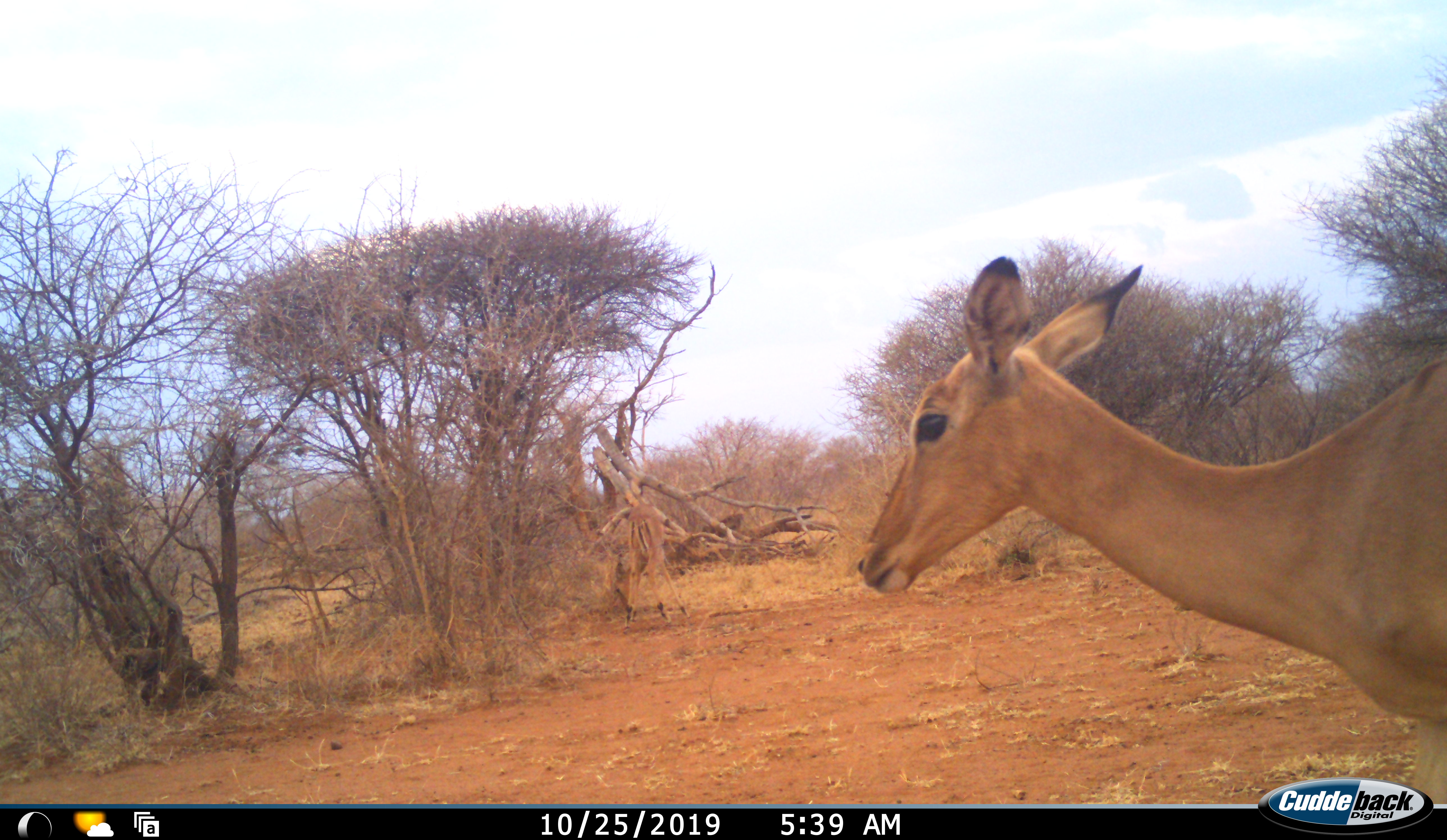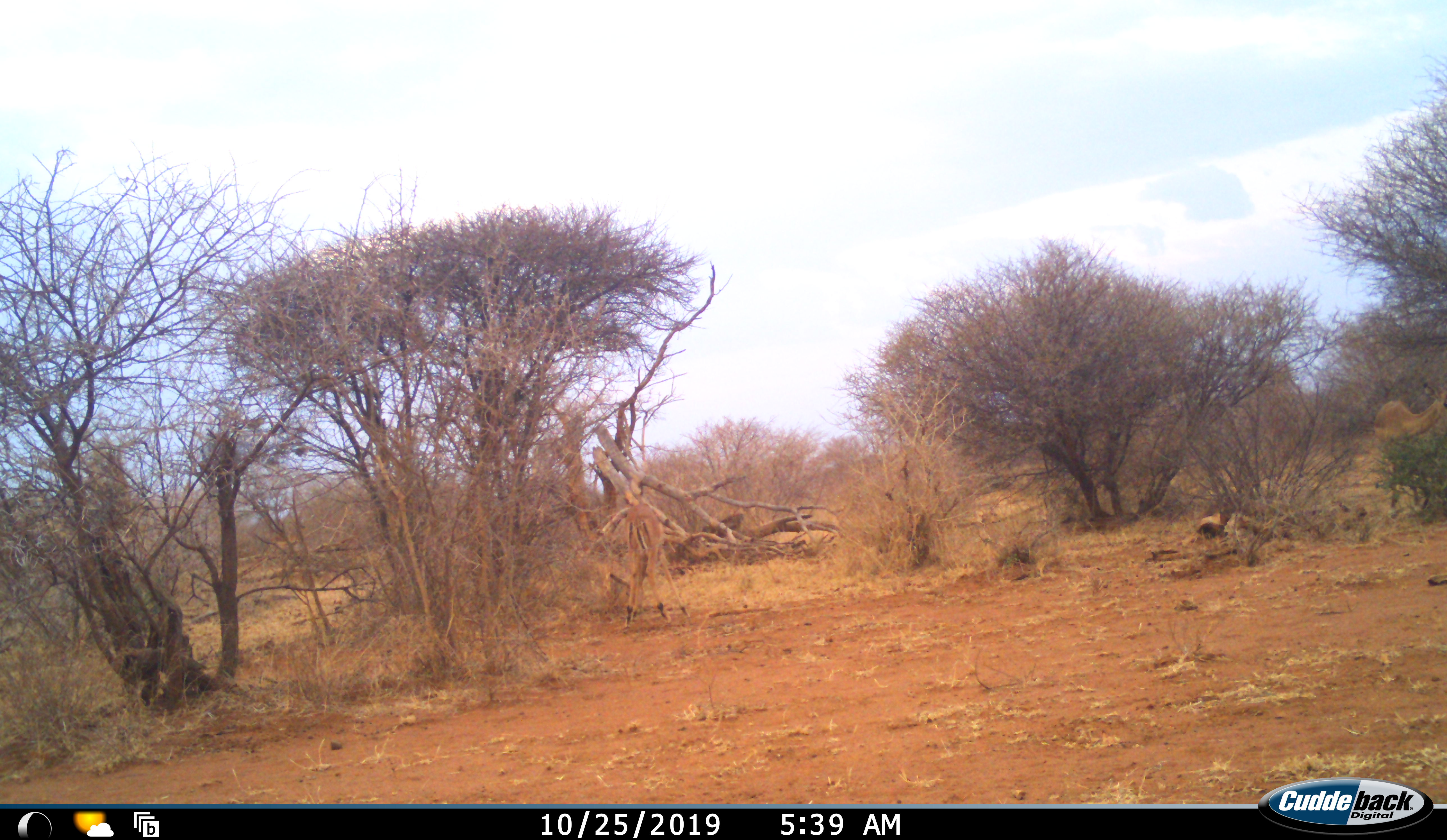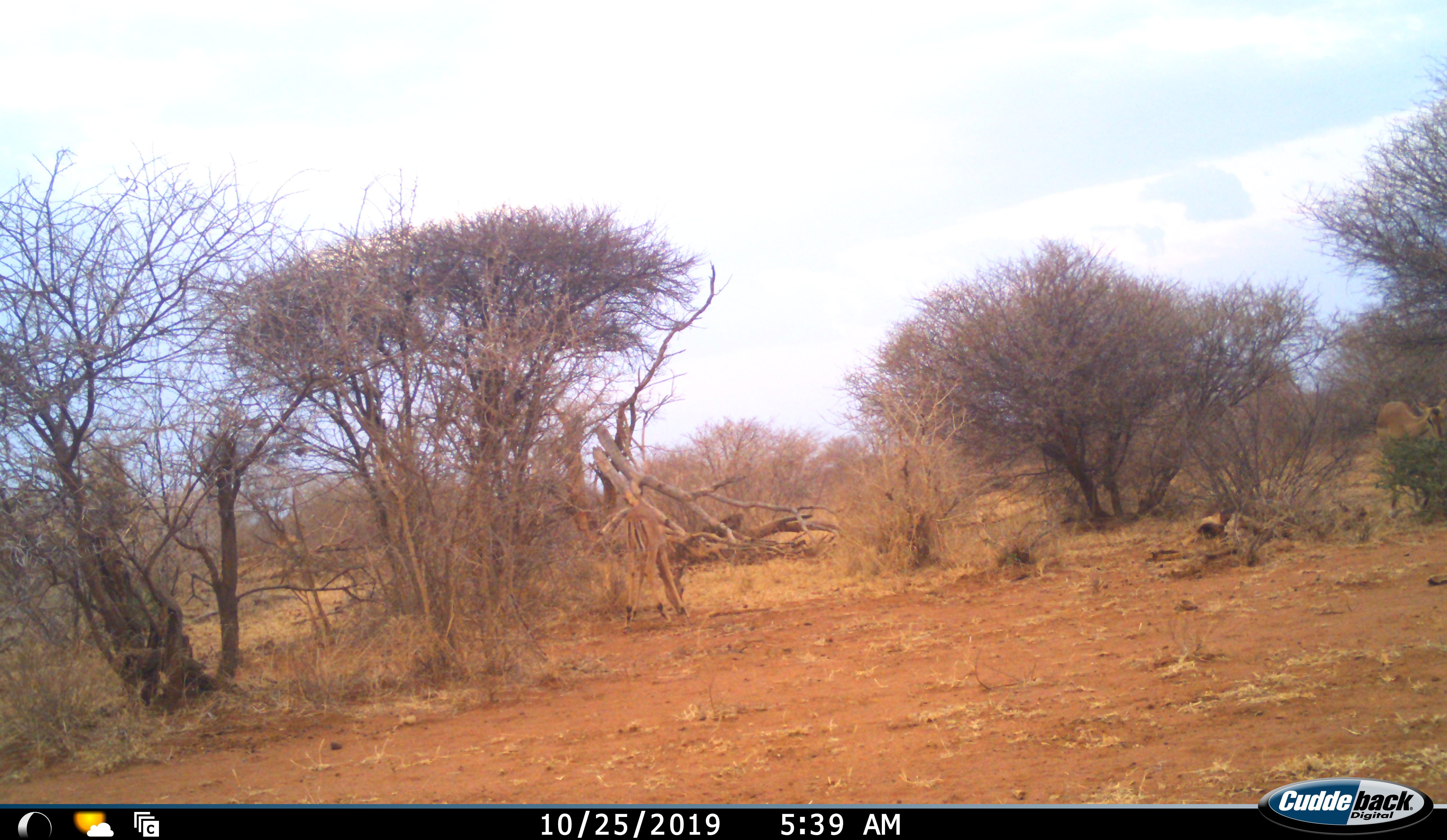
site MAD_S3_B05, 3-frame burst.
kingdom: Animalia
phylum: Chordata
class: Mammalia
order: Artiodactyla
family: Bovidae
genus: Aepyceros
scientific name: Aepyceros melampus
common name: impala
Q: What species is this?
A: Impala (Aepyceros melampus).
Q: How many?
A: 2.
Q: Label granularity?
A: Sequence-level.